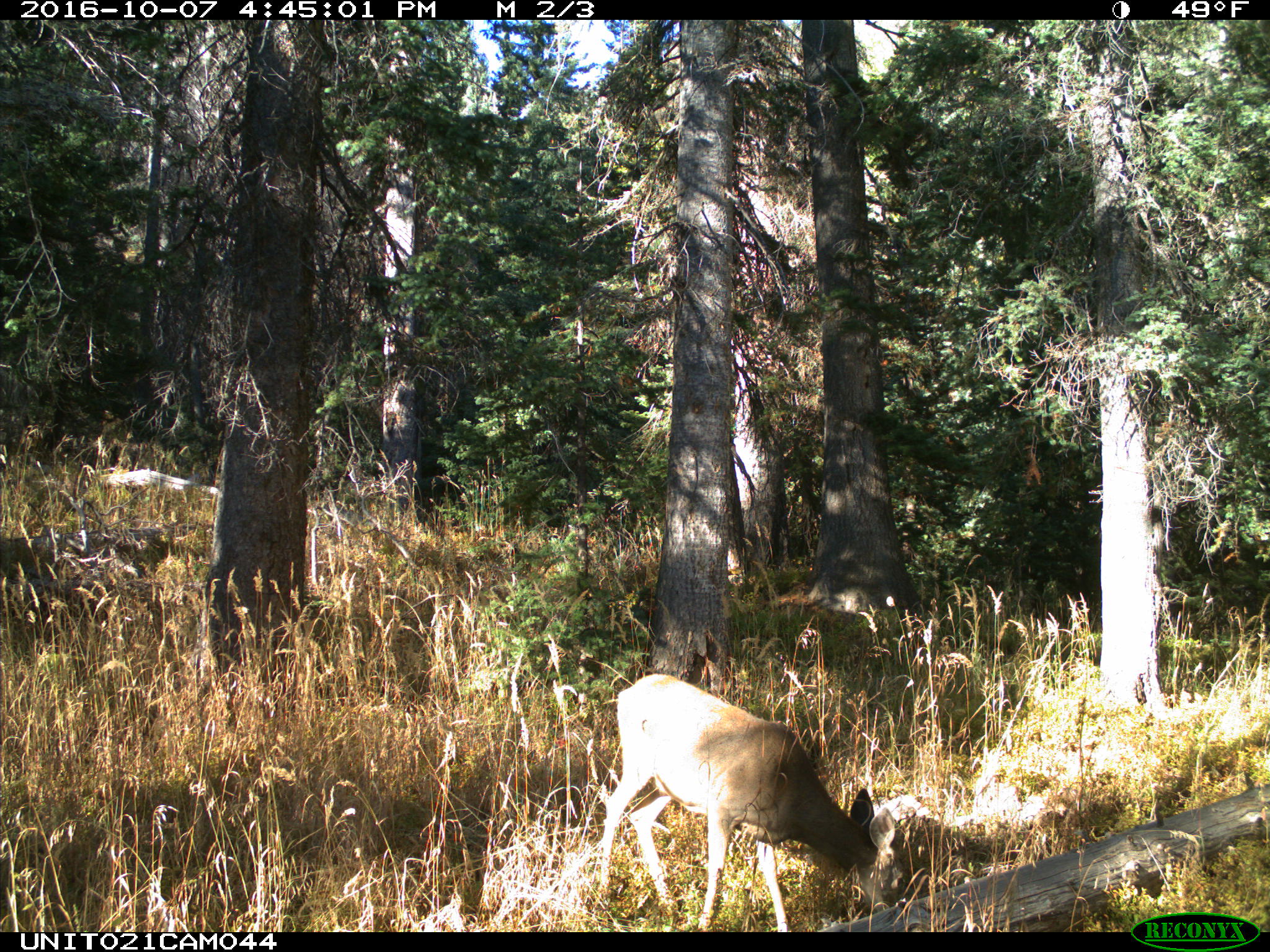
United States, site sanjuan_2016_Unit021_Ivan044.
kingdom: Animalia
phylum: Chordata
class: Mammalia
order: Artiodactyla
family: Cervidae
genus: Odocoileus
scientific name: Odocoileus hemionus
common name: mule deer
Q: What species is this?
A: Odocoileus hemionus (mule deer).